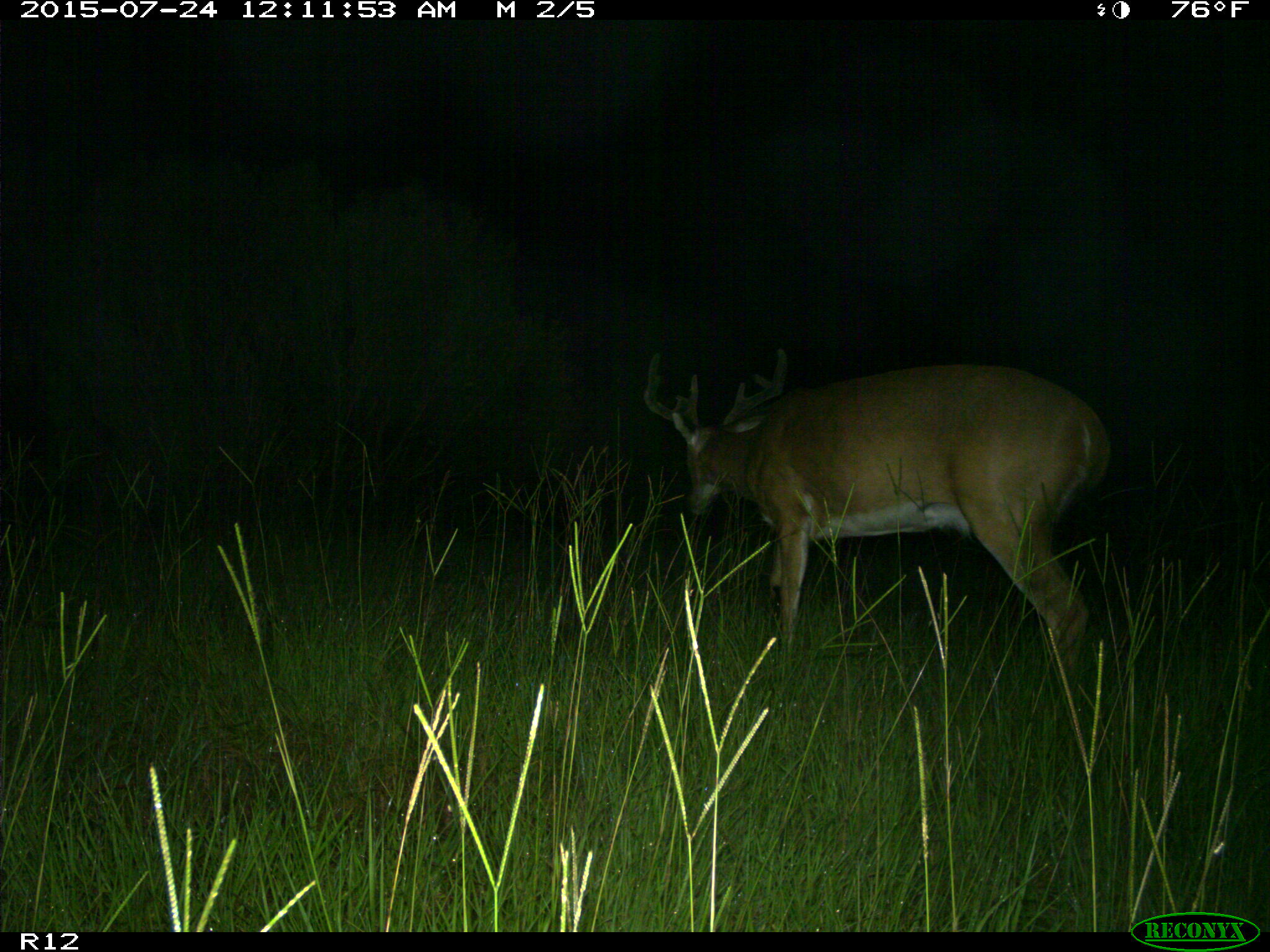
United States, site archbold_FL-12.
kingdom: Animalia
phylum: Chordata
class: Mammalia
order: Artiodactyla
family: Cervidae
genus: Odocoileus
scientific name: Odocoileus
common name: deer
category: unidentified deer